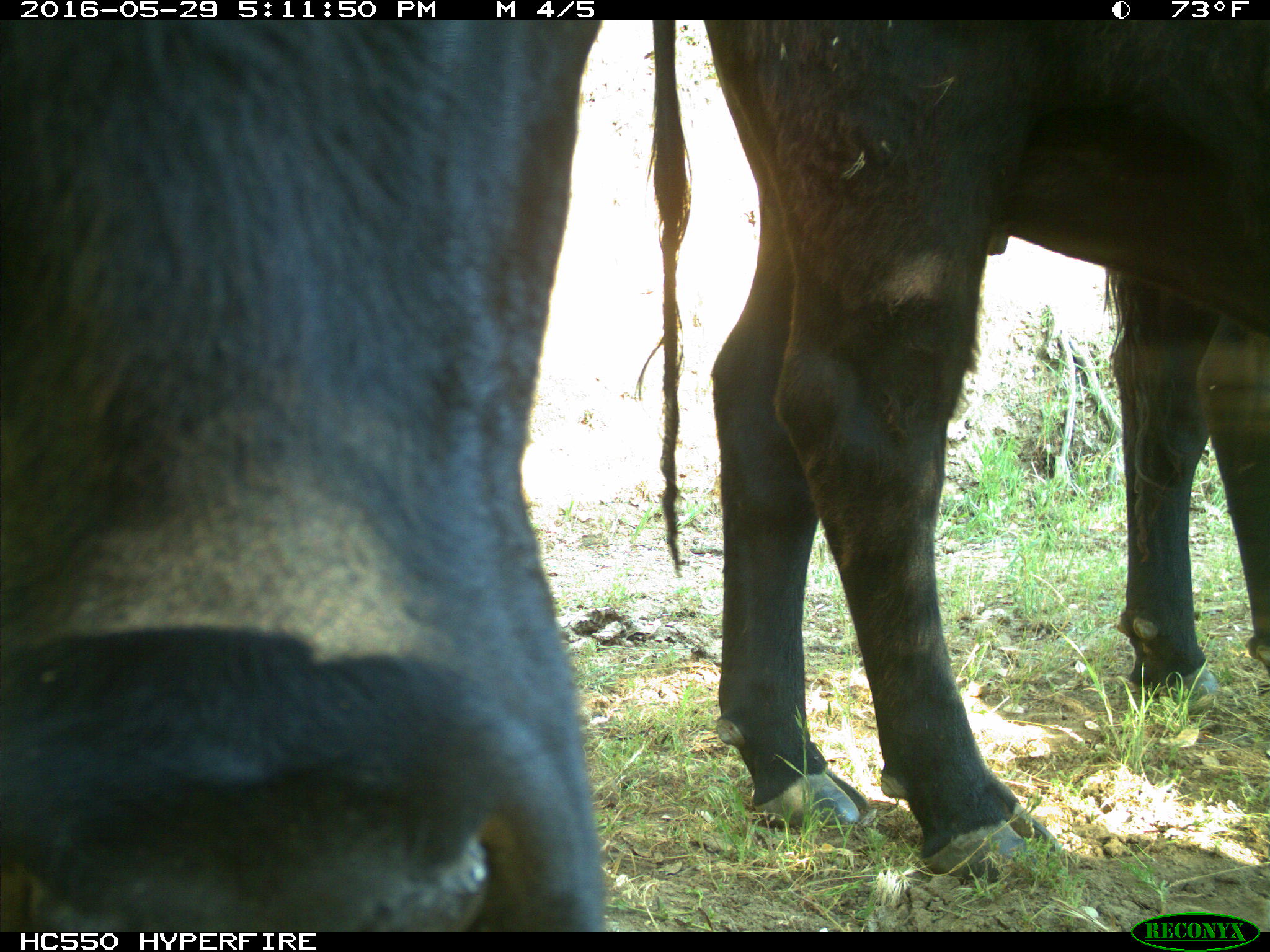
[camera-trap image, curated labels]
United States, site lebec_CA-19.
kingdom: Animalia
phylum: Chordata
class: Mammalia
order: Artiodactyla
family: Bovidae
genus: Bos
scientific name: Bos taurus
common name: domestic cow